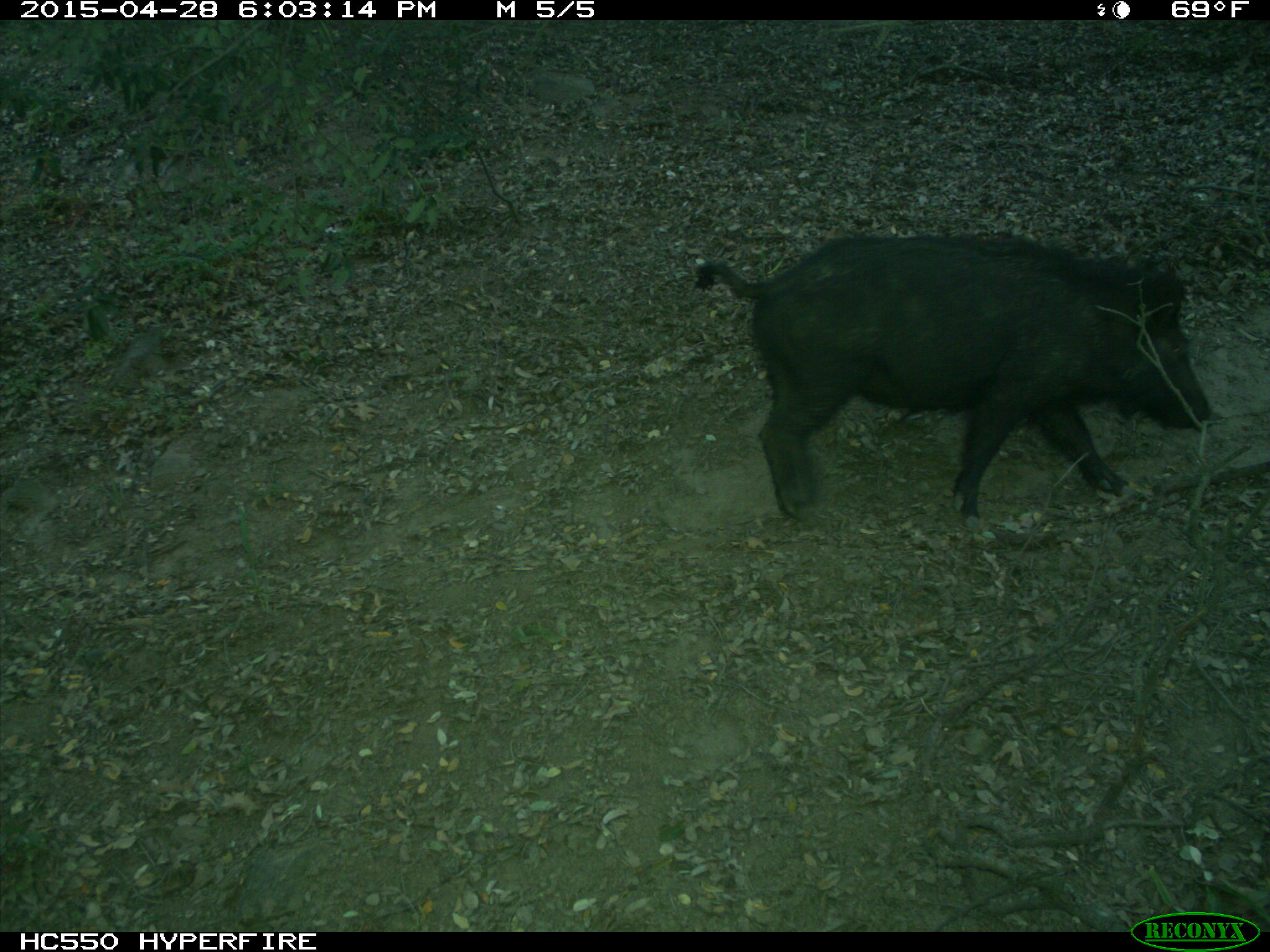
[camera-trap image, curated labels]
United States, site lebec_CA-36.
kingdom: Animalia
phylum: Chordata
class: Mammalia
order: Artiodactyla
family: Suidae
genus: Sus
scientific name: Sus scrofa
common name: wild boar